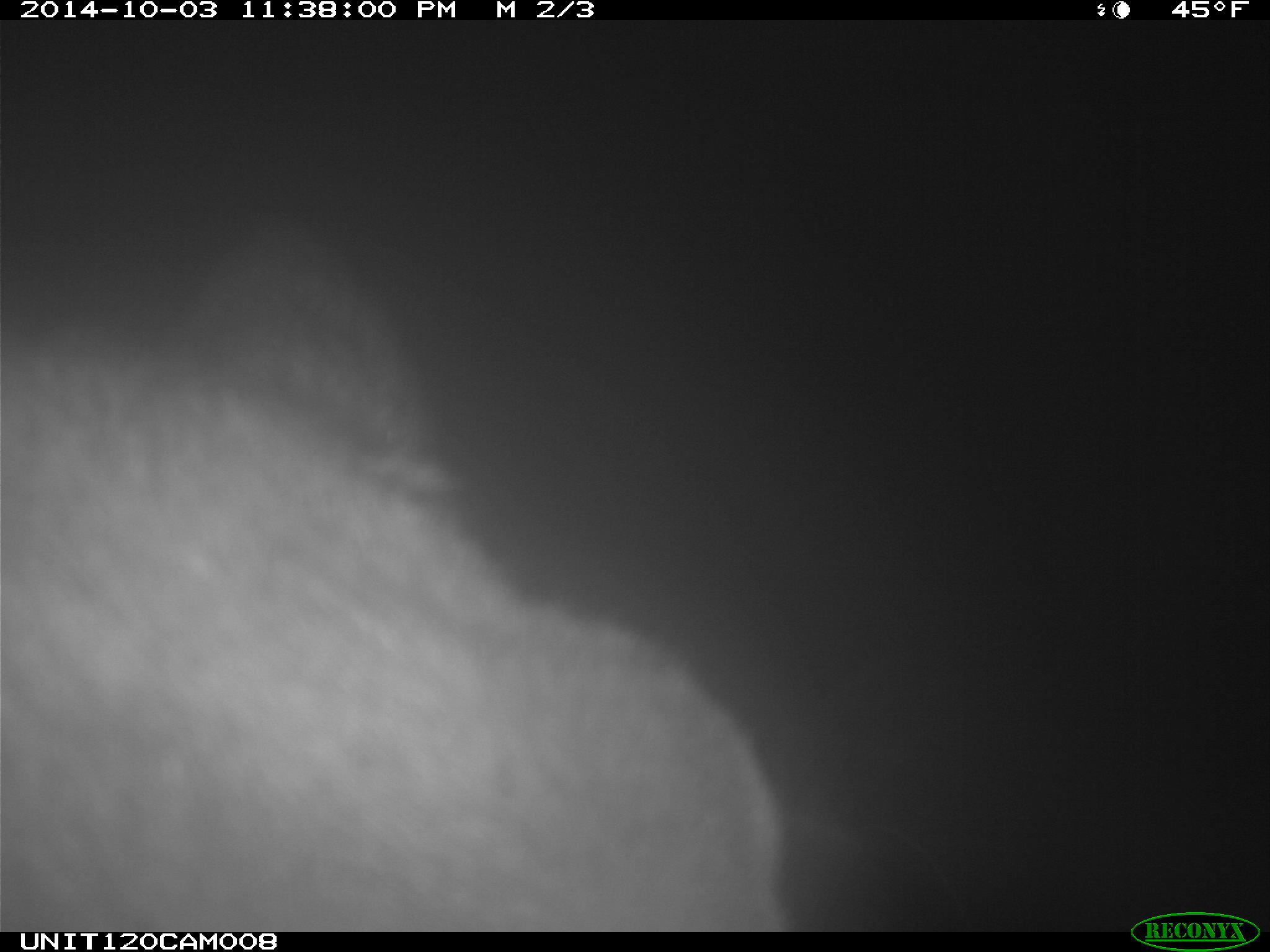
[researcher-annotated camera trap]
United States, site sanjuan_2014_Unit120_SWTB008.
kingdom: Animalia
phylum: Chordata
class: Mammalia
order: Artiodactyla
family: Cervidae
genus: Cervus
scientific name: Cervus elaphus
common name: red deer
Cervus elaphus (red deer).